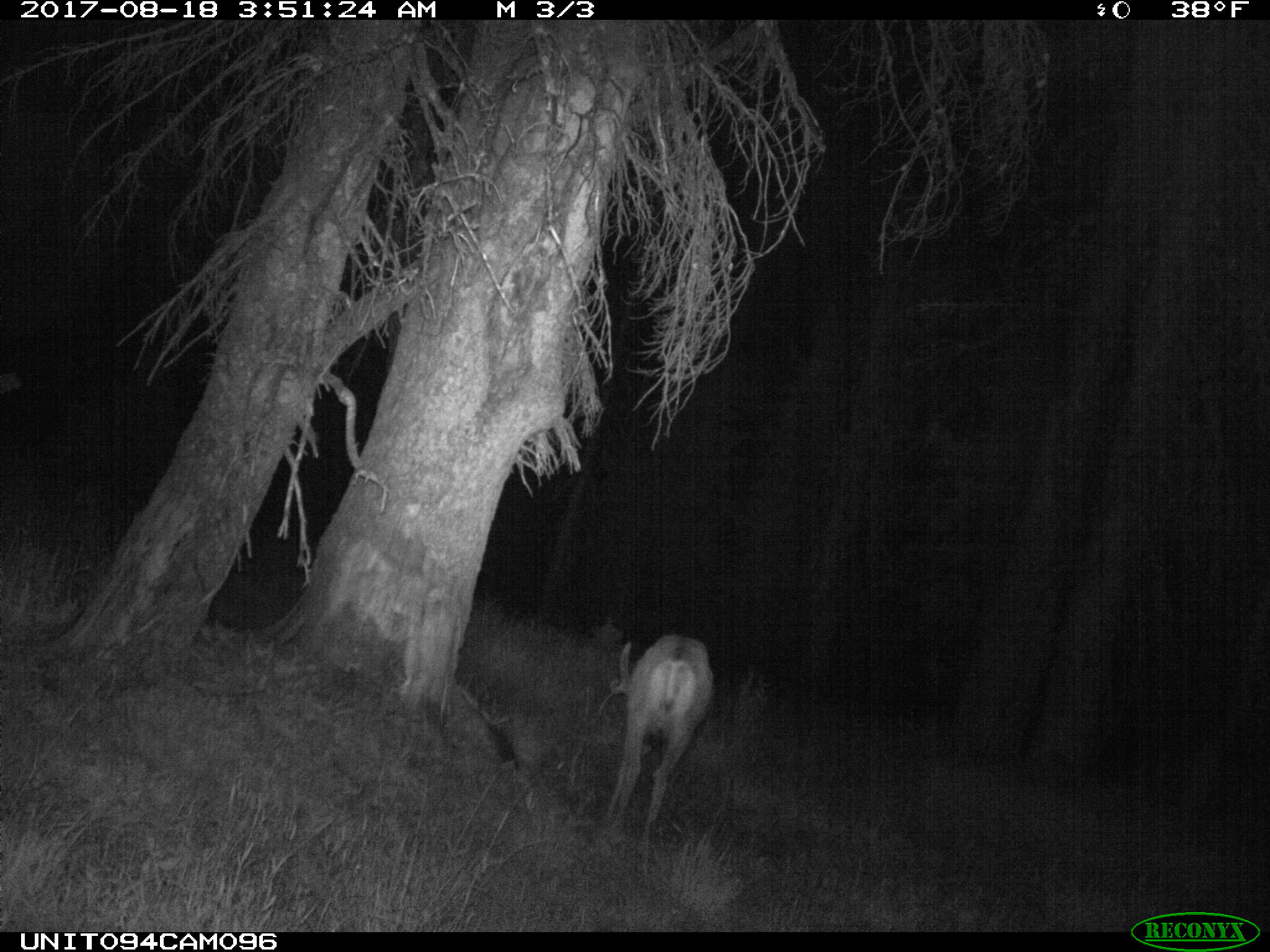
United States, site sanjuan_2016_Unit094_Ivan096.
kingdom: Animalia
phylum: Chordata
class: Mammalia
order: Artiodactyla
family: Cervidae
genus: Odocoileus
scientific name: Odocoileus hemionus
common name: mule deer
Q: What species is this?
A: Odocoileus hemionus (mule deer).